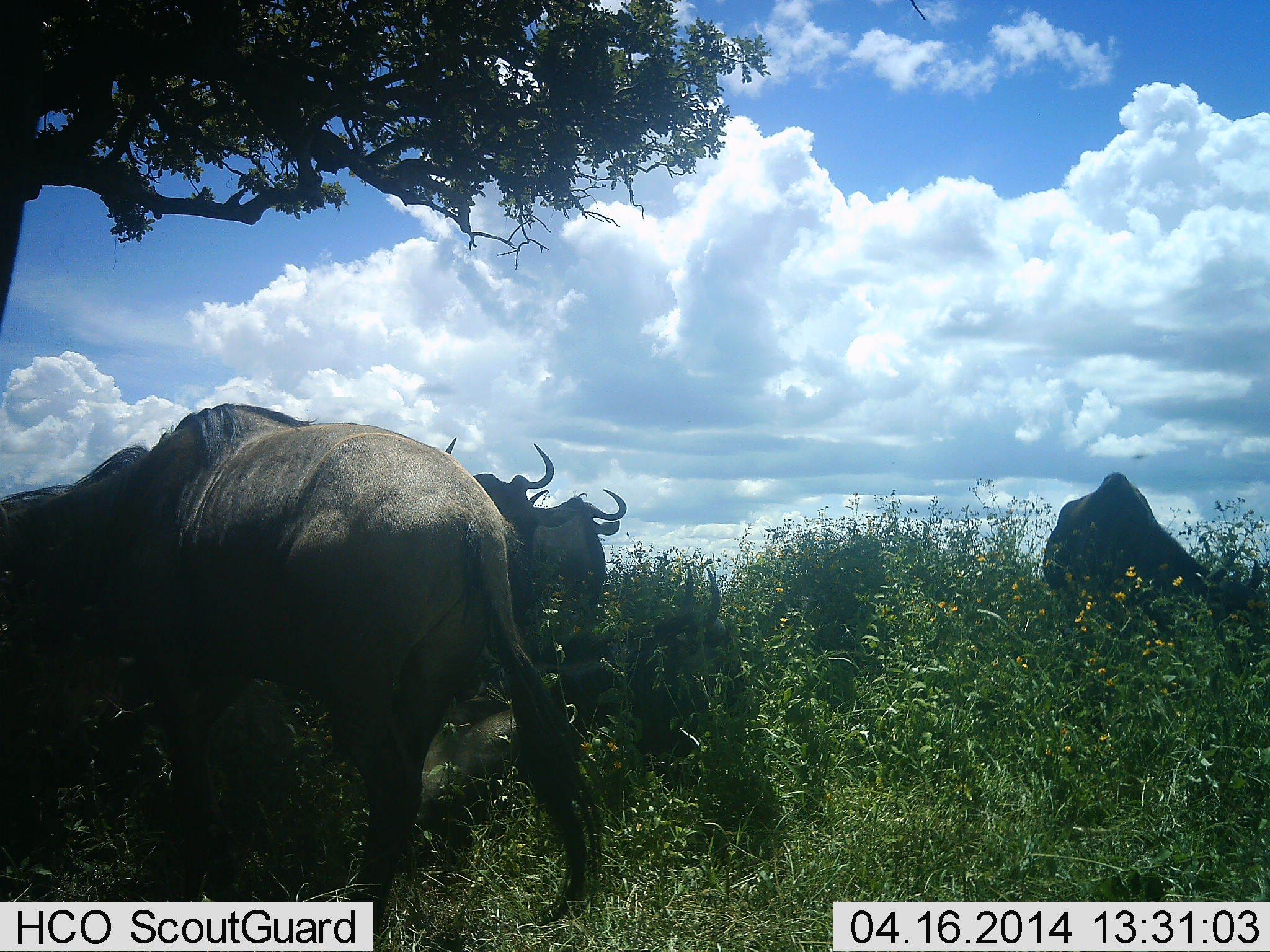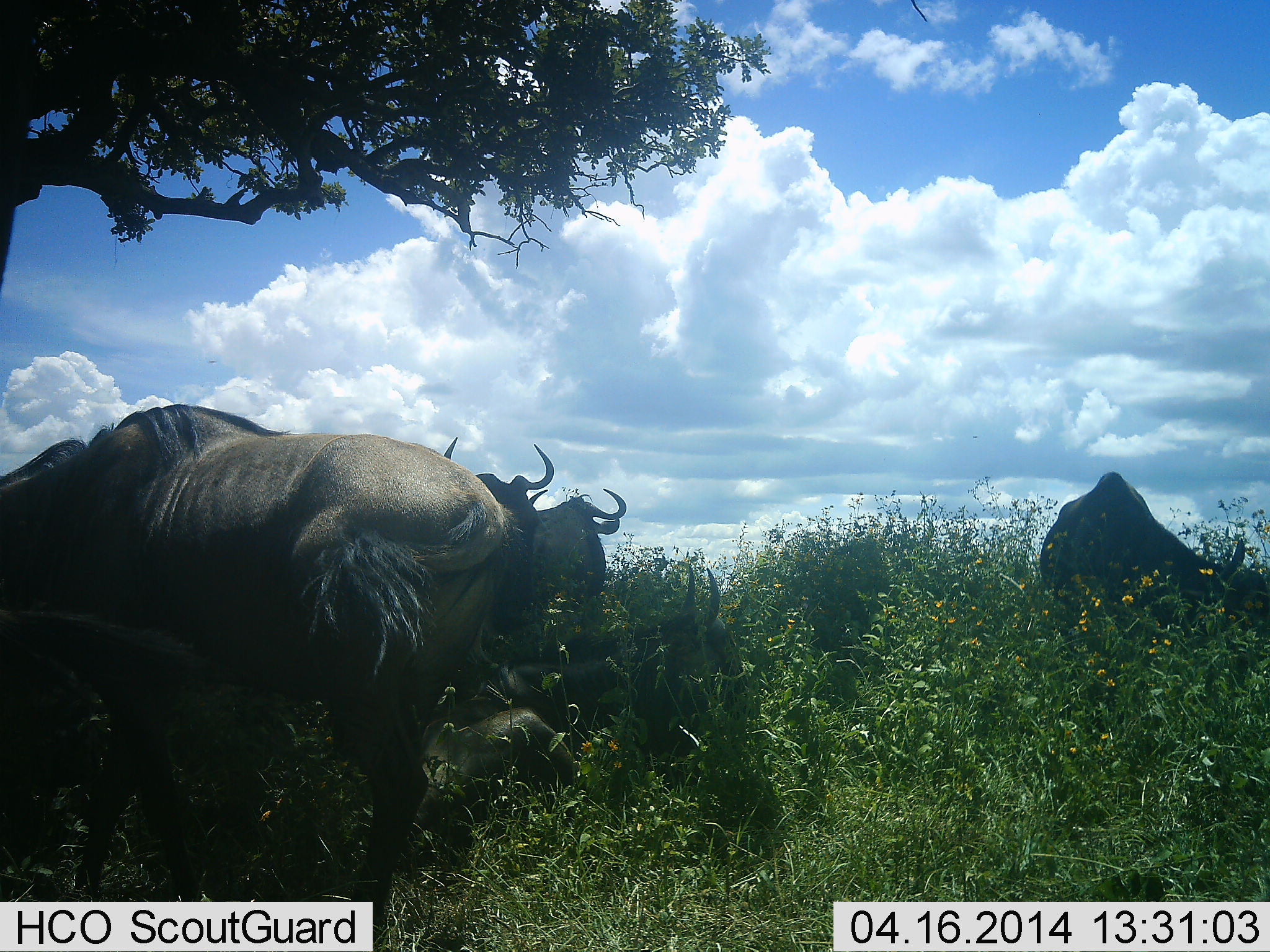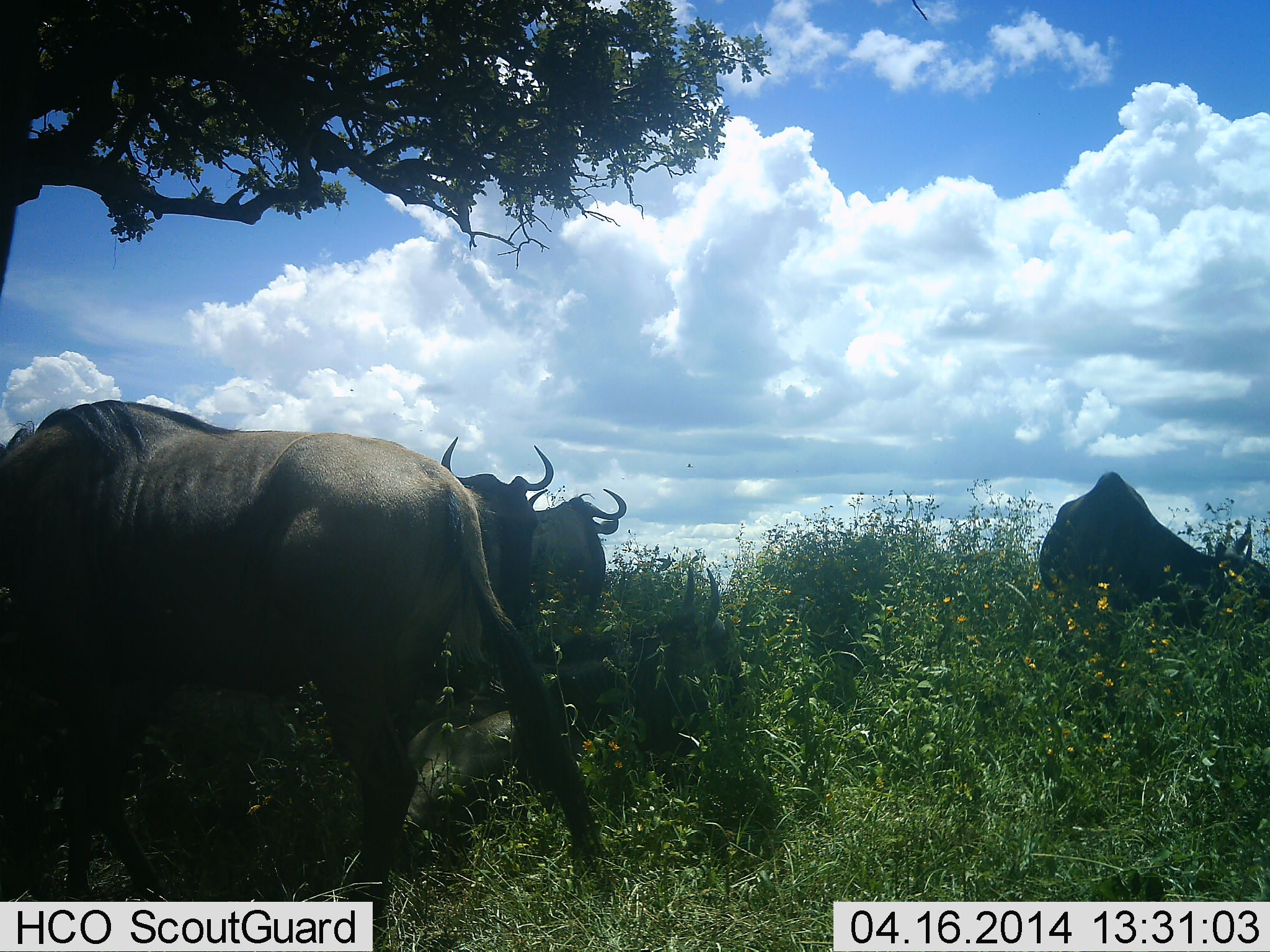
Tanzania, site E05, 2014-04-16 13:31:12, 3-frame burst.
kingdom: Animalia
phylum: Chordata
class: Mammalia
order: Artiodactyla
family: Bovidae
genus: Connochaetes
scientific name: Connochaetes taurinus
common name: blue wildebeest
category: wildebeest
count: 5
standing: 70%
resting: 60%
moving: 20%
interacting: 10%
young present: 0%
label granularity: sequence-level